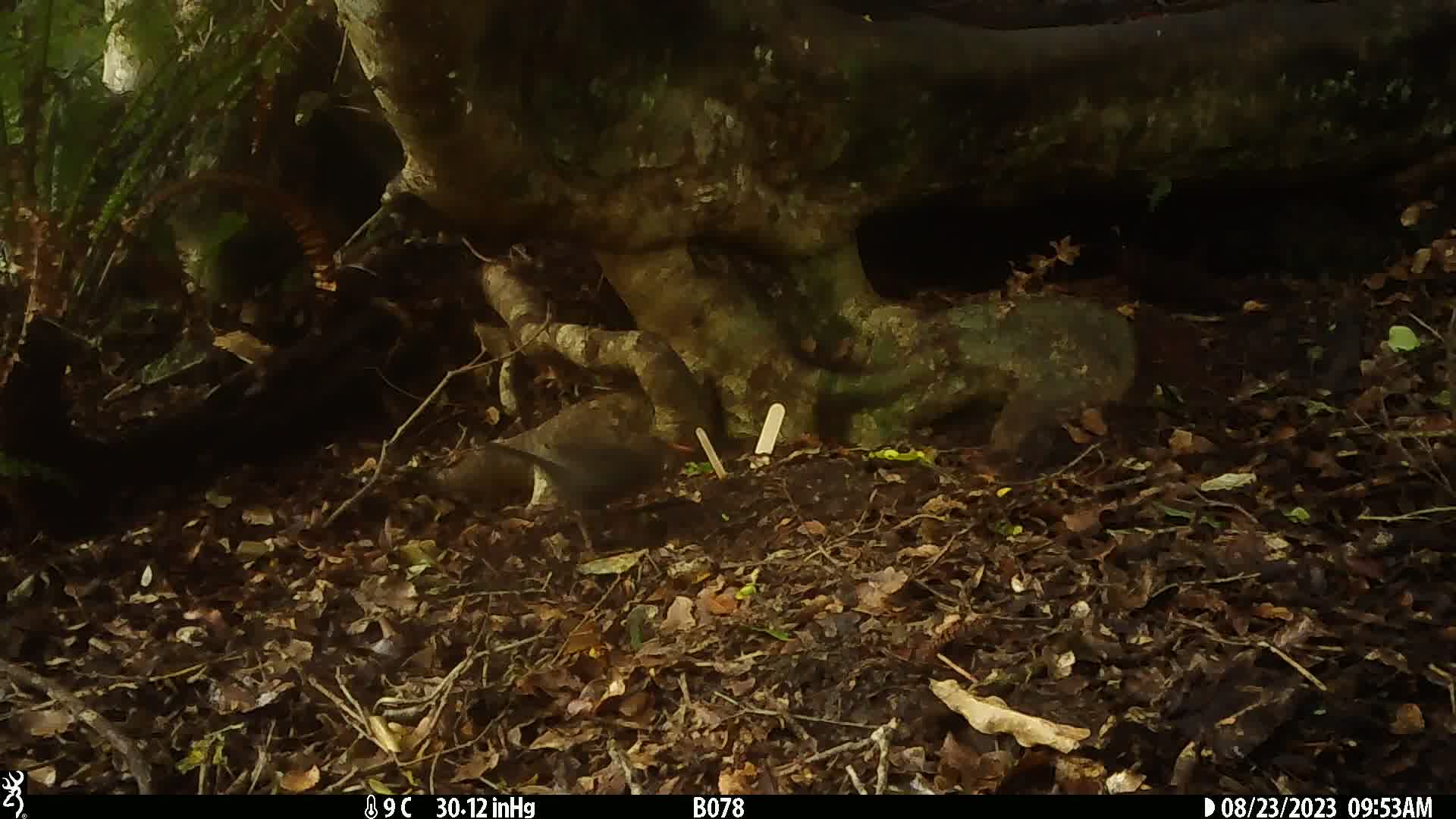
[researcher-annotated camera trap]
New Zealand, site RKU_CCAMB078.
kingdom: Animalia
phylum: Chordata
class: Aves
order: Passeriformes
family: Turdidae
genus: Turdus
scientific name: Turdus merula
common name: eurasian blackbird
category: blackbird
Blackbird (eurasian blackbird) (Turdus merula).